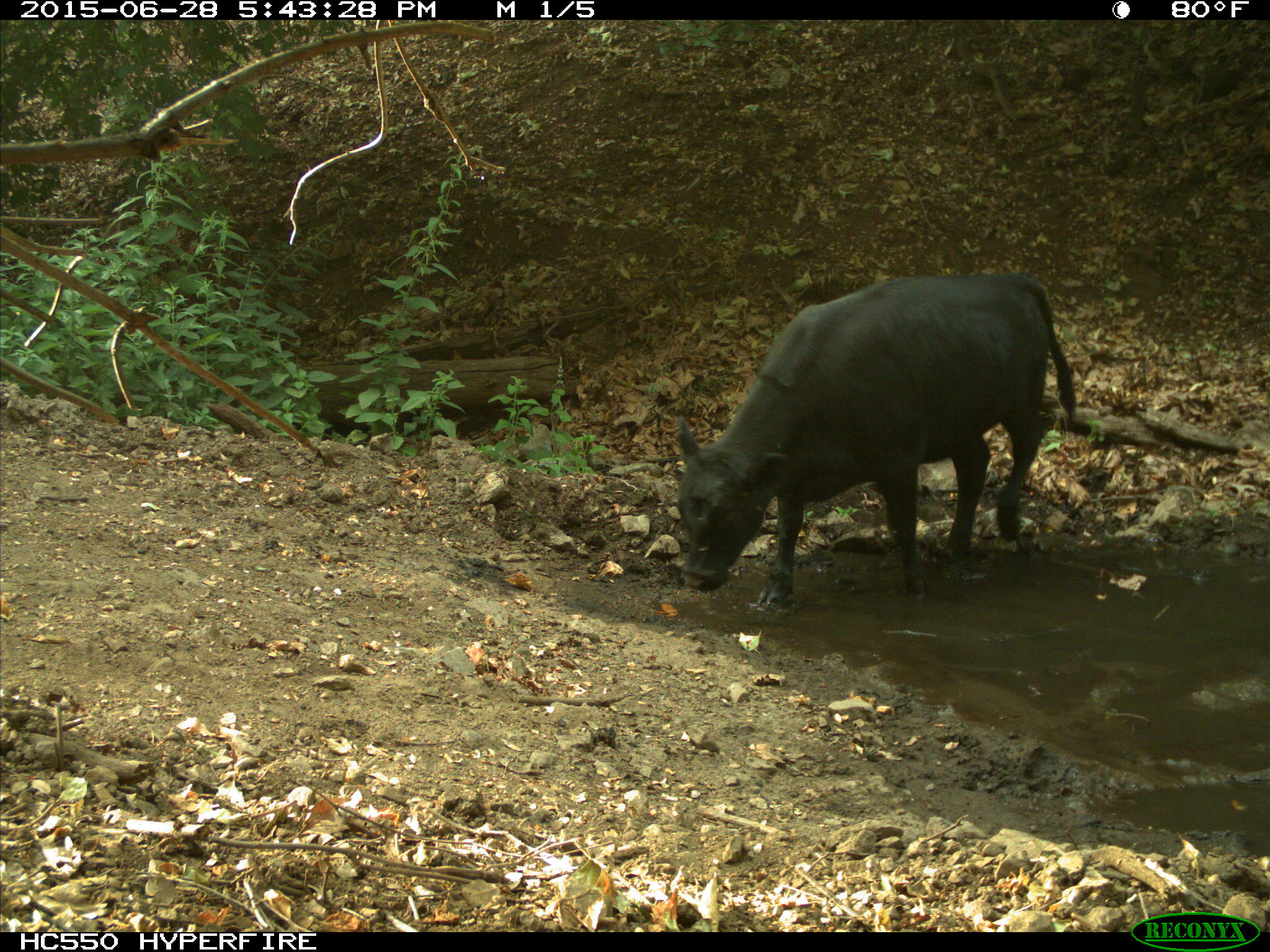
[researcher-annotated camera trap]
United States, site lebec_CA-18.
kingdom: Animalia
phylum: Chordata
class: Mammalia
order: Artiodactyla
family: Bovidae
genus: Bos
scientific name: Bos taurus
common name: domestic cow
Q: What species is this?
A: Bos taurus (domestic cow).